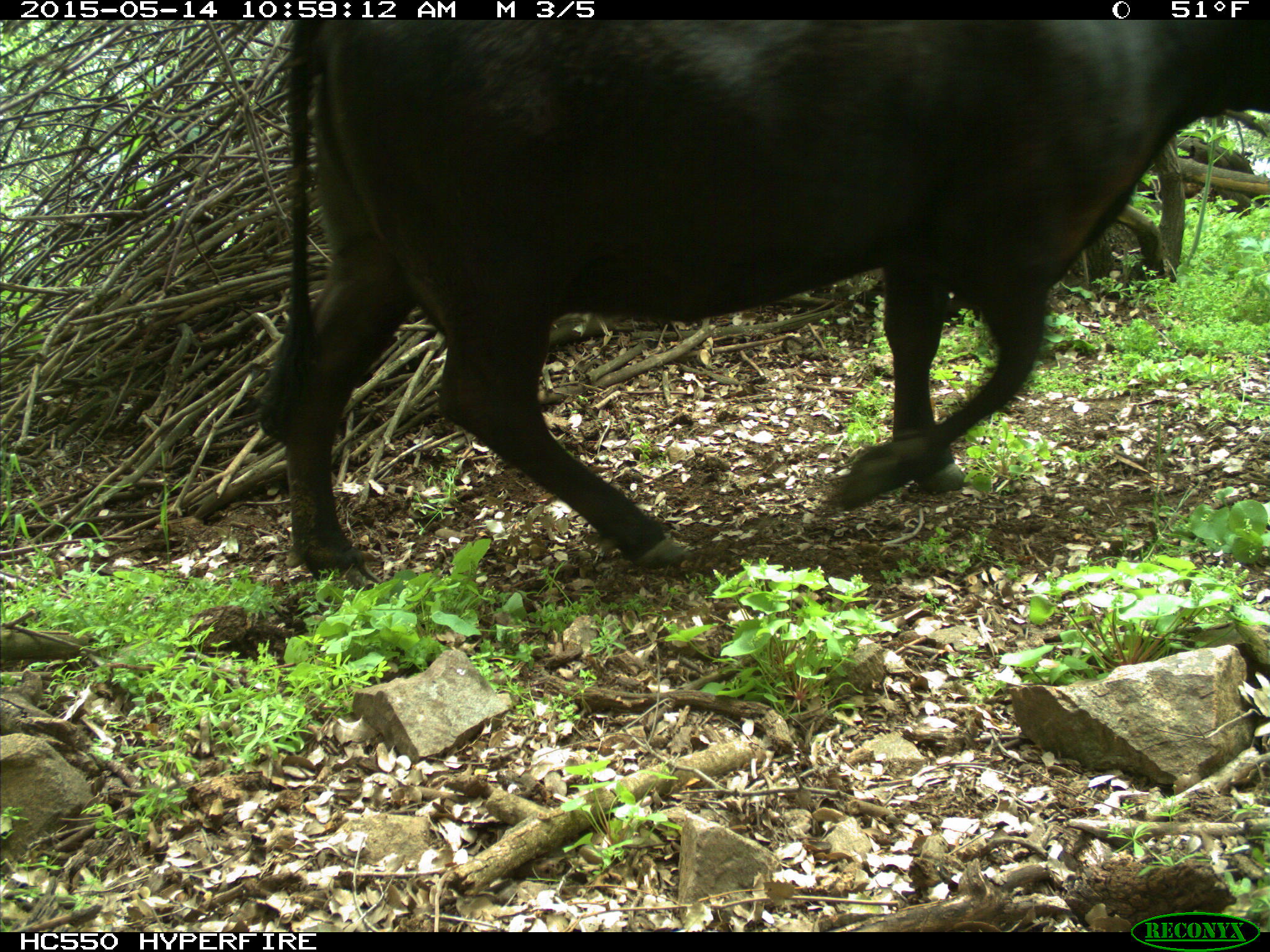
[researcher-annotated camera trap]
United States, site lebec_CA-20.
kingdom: Animalia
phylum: Chordata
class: Mammalia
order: Artiodactyla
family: Bovidae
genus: Bos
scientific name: Bos taurus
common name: domestic cow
Bos taurus (domestic cow).